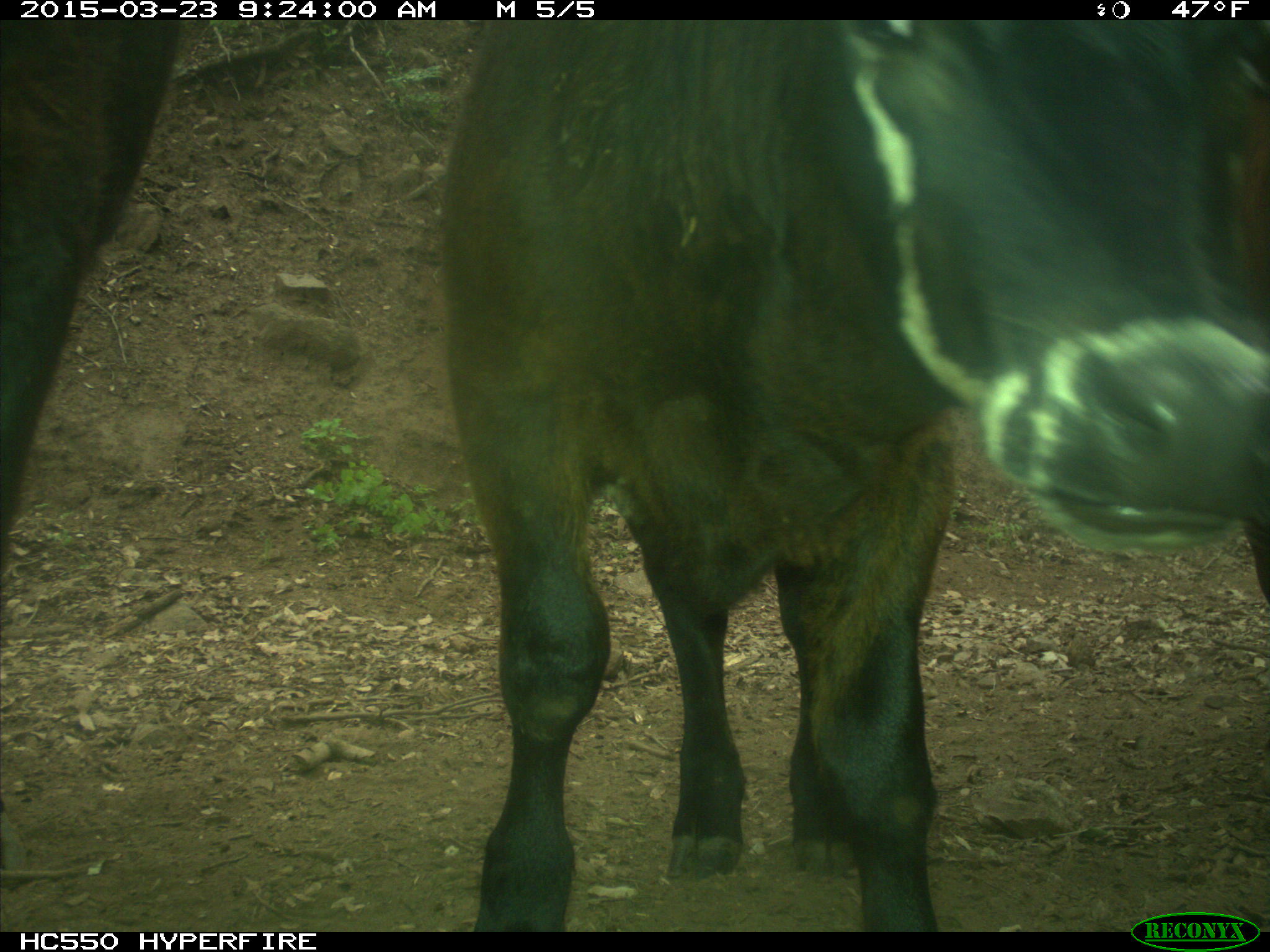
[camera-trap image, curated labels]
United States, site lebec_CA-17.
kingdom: Animalia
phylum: Chordata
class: Mammalia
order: Artiodactyla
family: Bovidae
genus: Bos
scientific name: Bos taurus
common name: domestic cow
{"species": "Bos taurus (domestic cow)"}